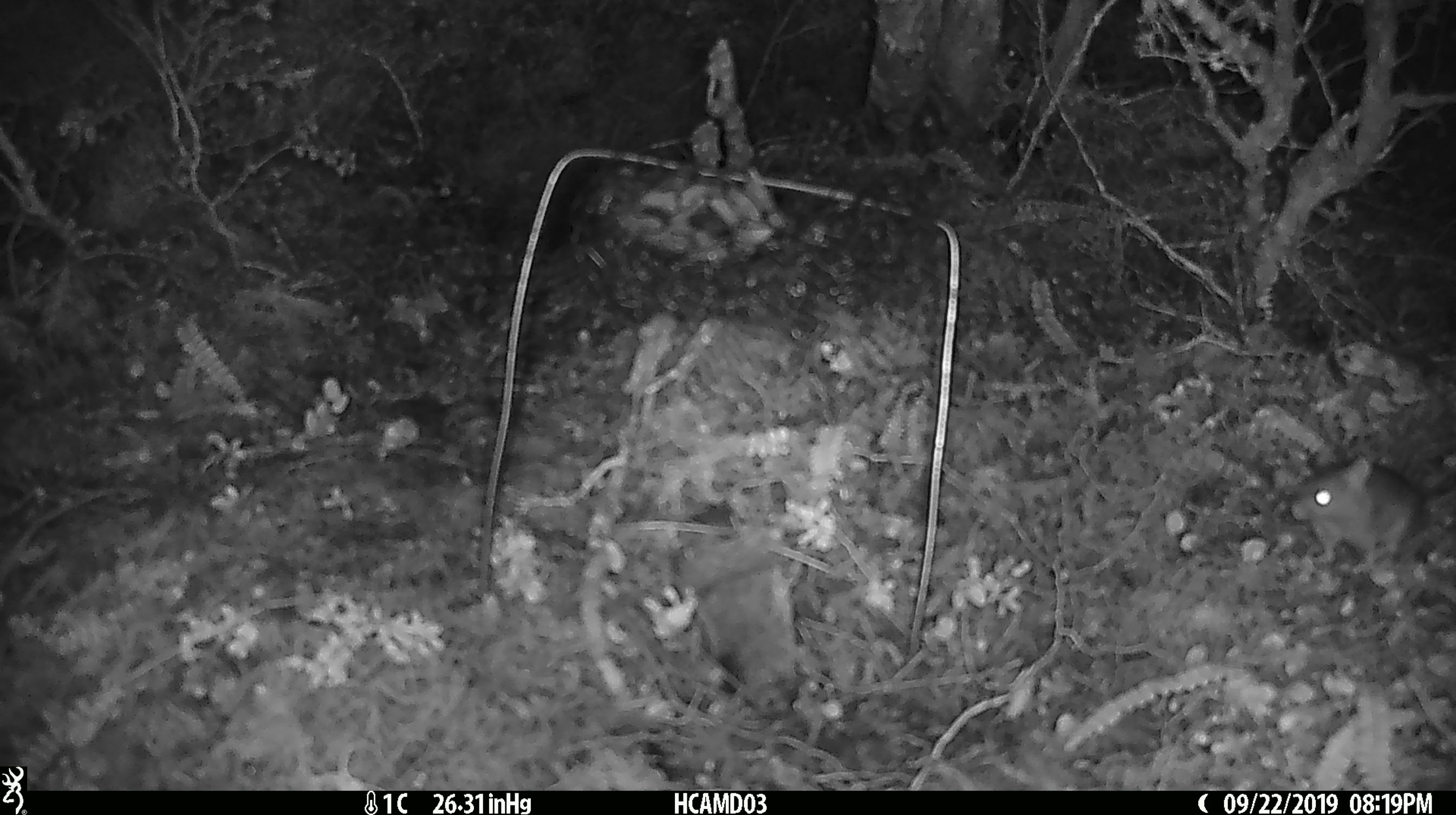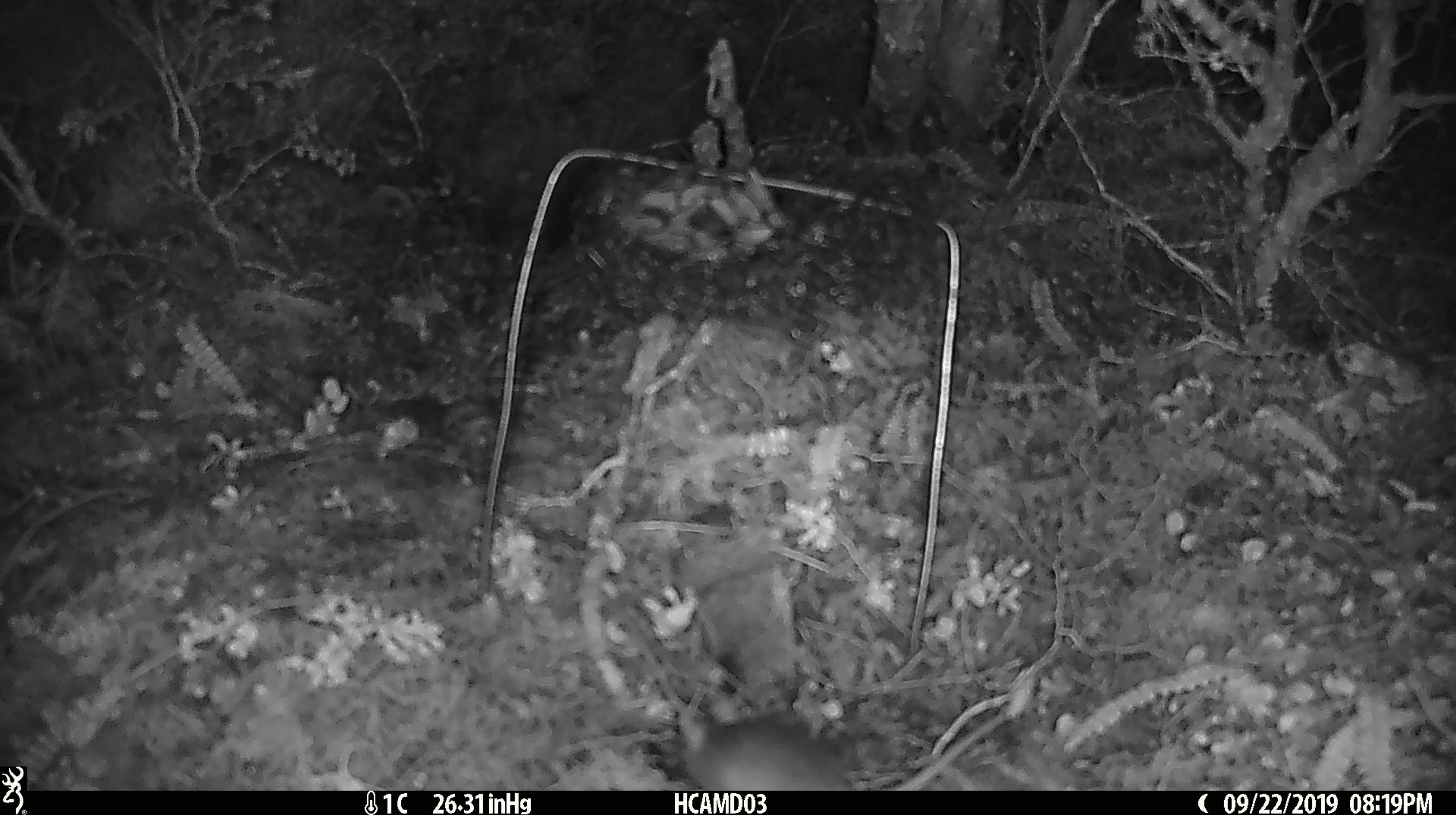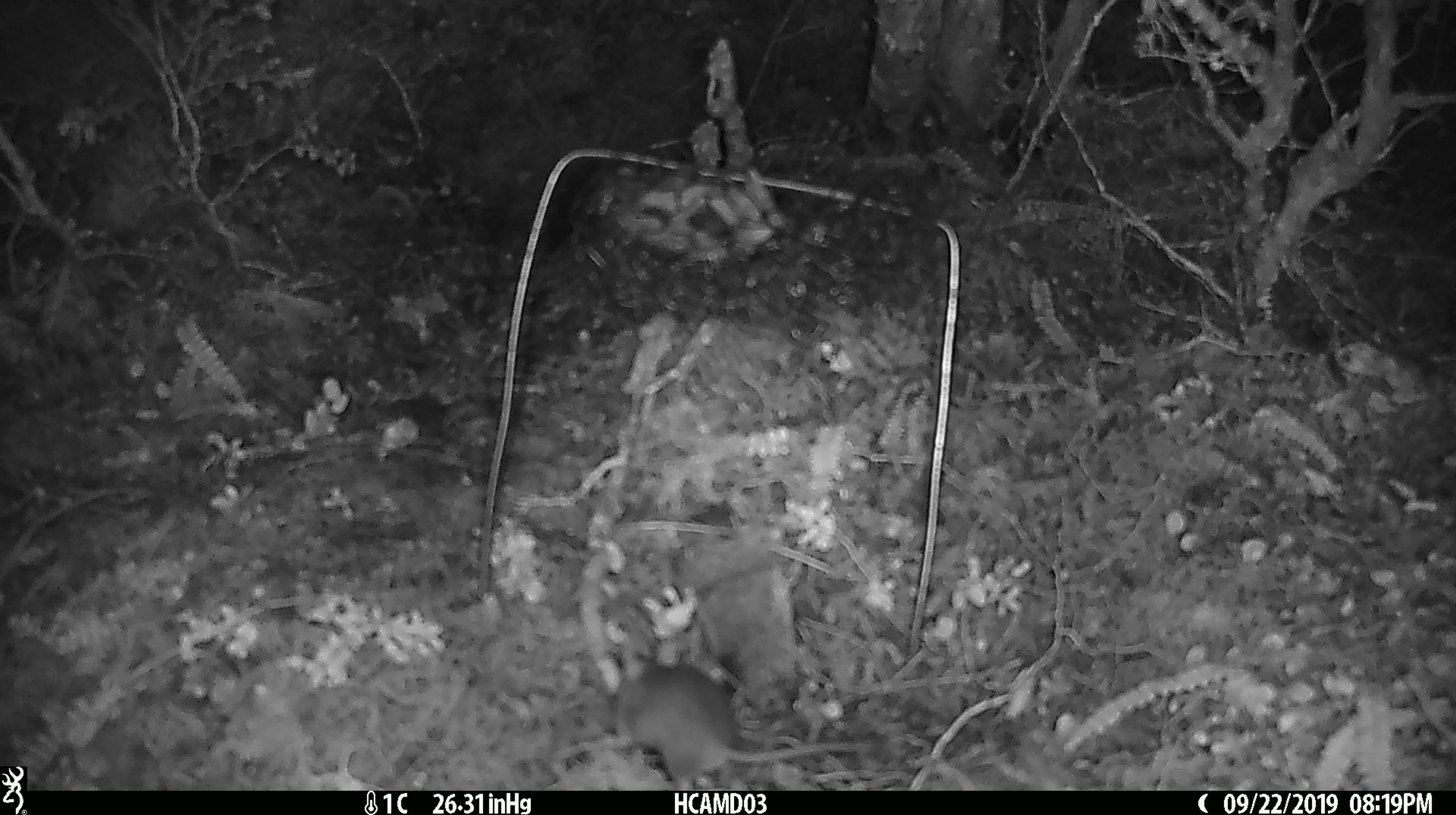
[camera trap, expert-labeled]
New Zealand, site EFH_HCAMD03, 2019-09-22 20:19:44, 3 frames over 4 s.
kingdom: Animalia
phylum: Chordata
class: Mammalia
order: Rodentia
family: Muridae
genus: Mus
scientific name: Mus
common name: mouse